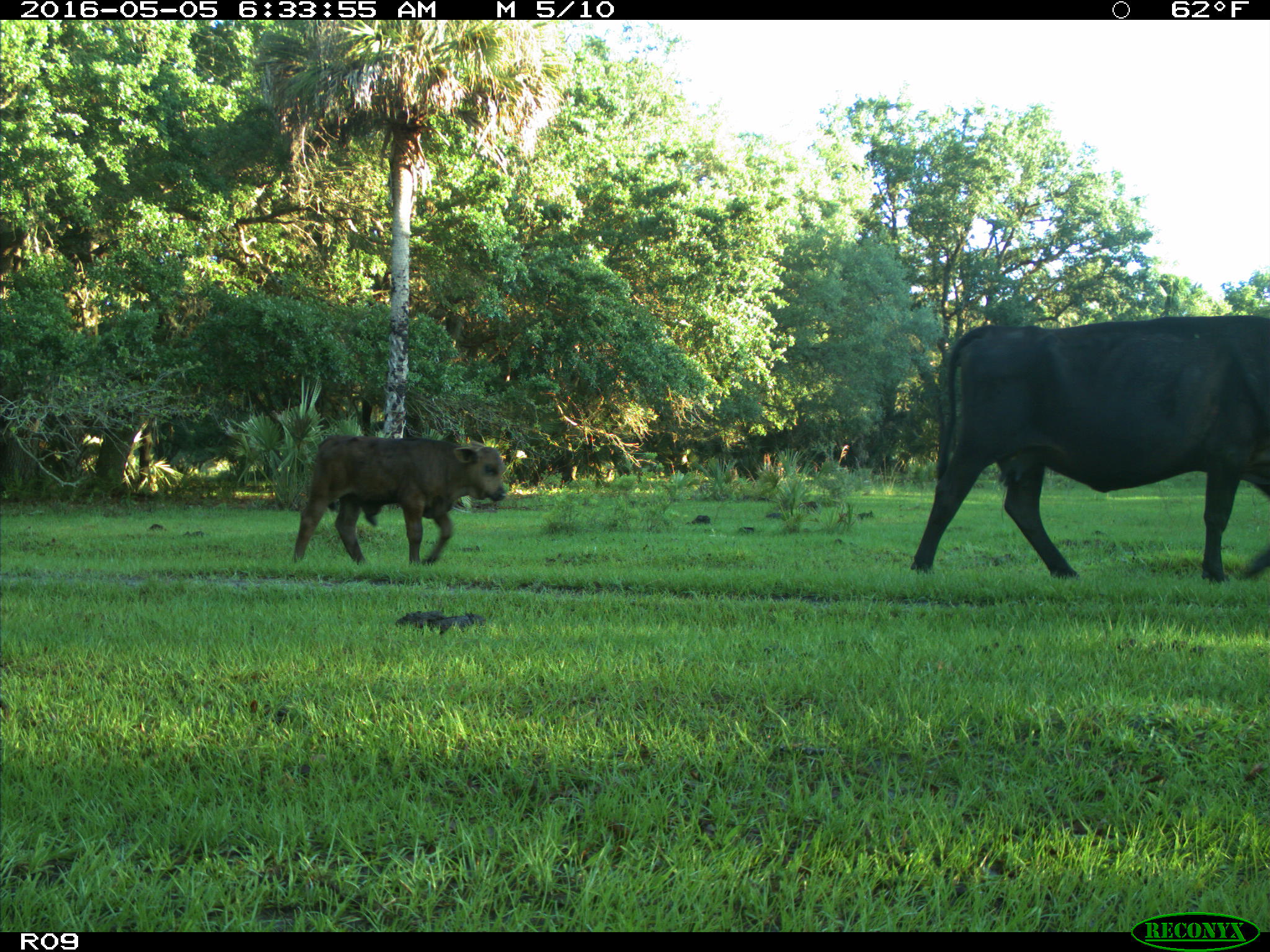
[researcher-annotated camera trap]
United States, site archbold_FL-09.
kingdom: Animalia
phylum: Chordata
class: Mammalia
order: Artiodactyla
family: Bovidae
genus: Bos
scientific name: Bos taurus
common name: domestic cow